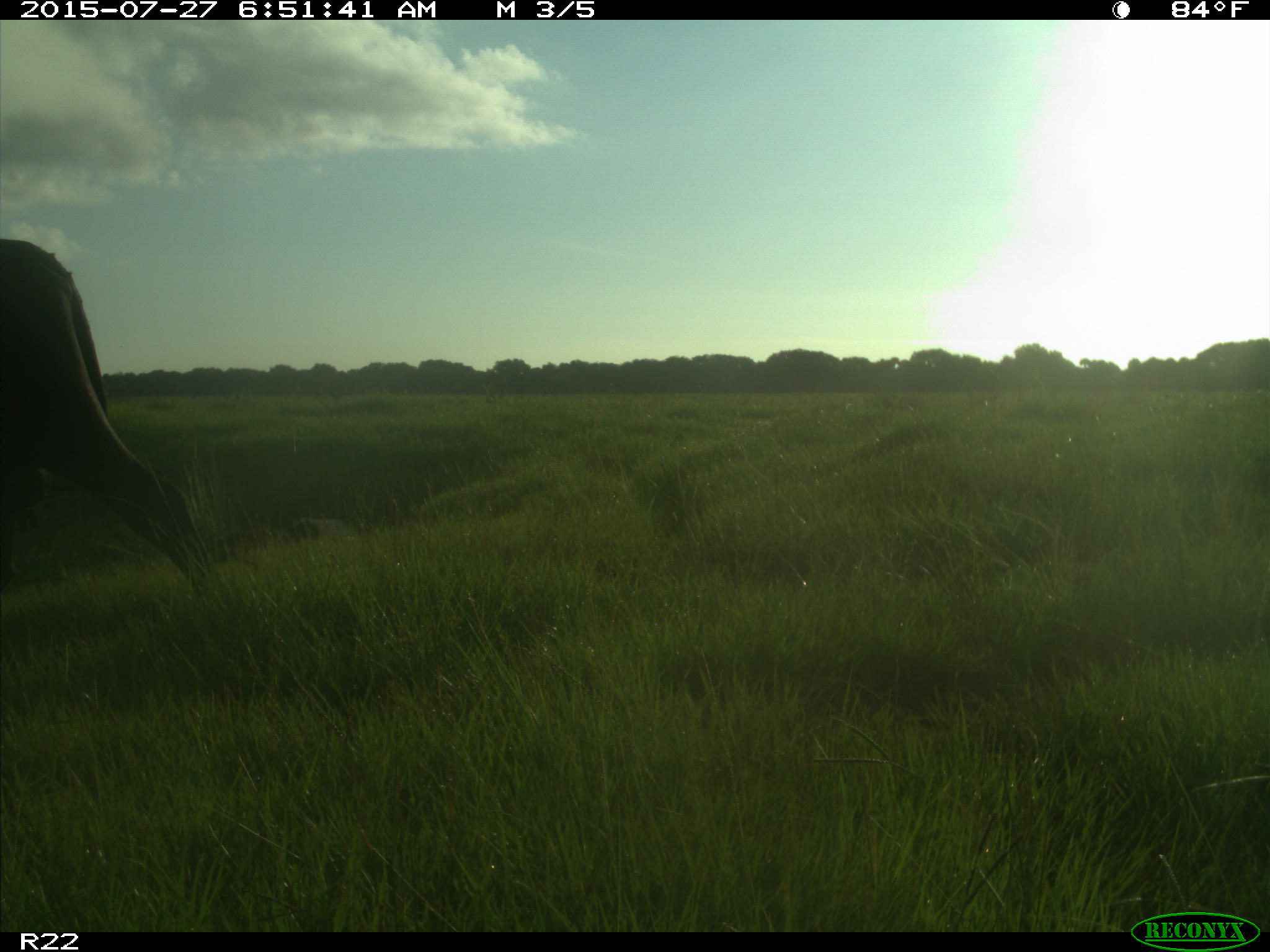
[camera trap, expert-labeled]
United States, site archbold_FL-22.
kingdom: Animalia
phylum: Chordata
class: Mammalia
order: Artiodactyla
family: Bovidae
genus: Bos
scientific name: Bos taurus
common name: domestic cow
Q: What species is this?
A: Bos taurus (domestic cow).